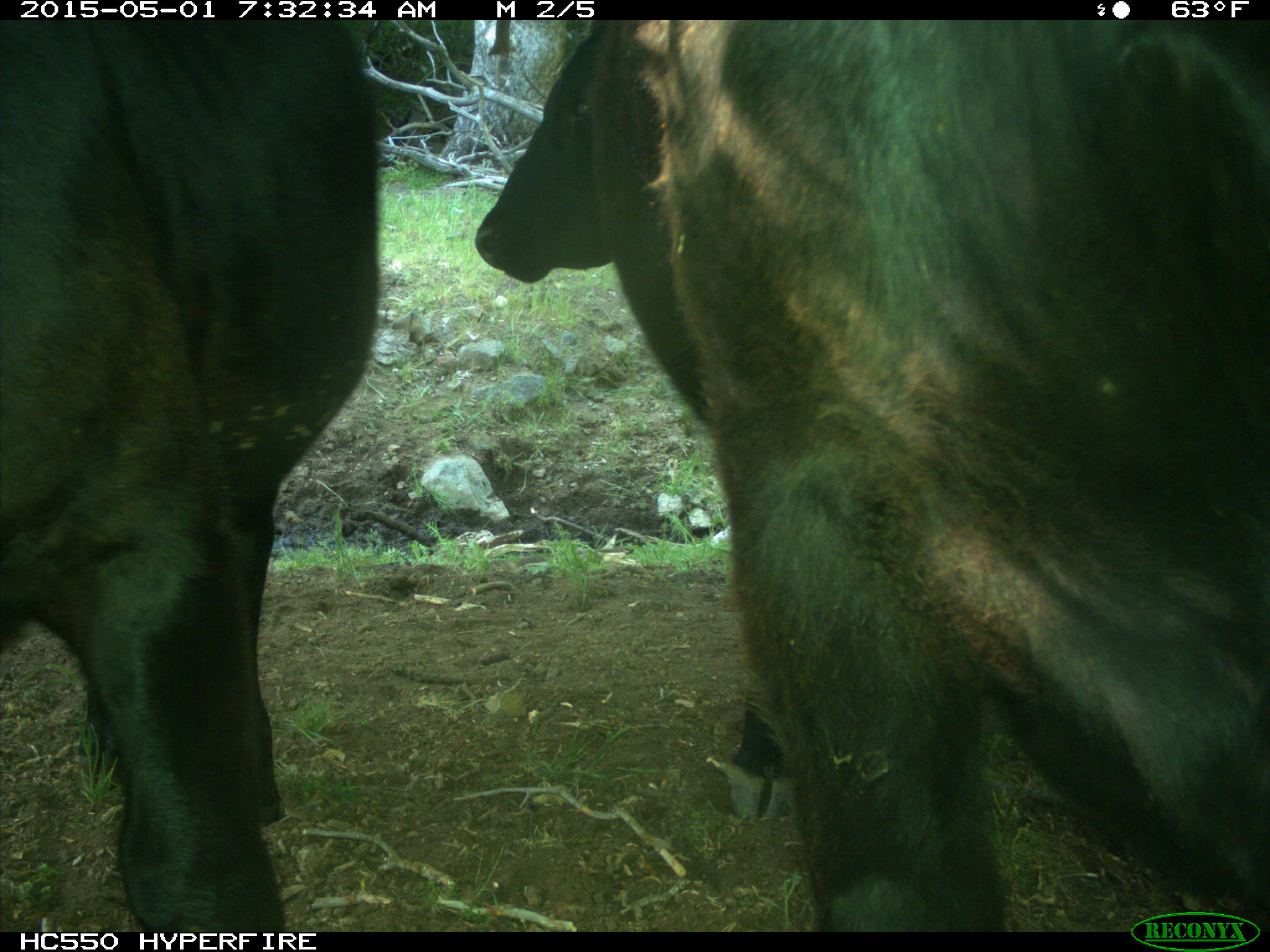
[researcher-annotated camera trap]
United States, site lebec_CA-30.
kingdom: Animalia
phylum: Chordata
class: Mammalia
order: Artiodactyla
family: Bovidae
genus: Bos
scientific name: Bos taurus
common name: domestic cow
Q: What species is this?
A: Bos taurus (domestic cow).